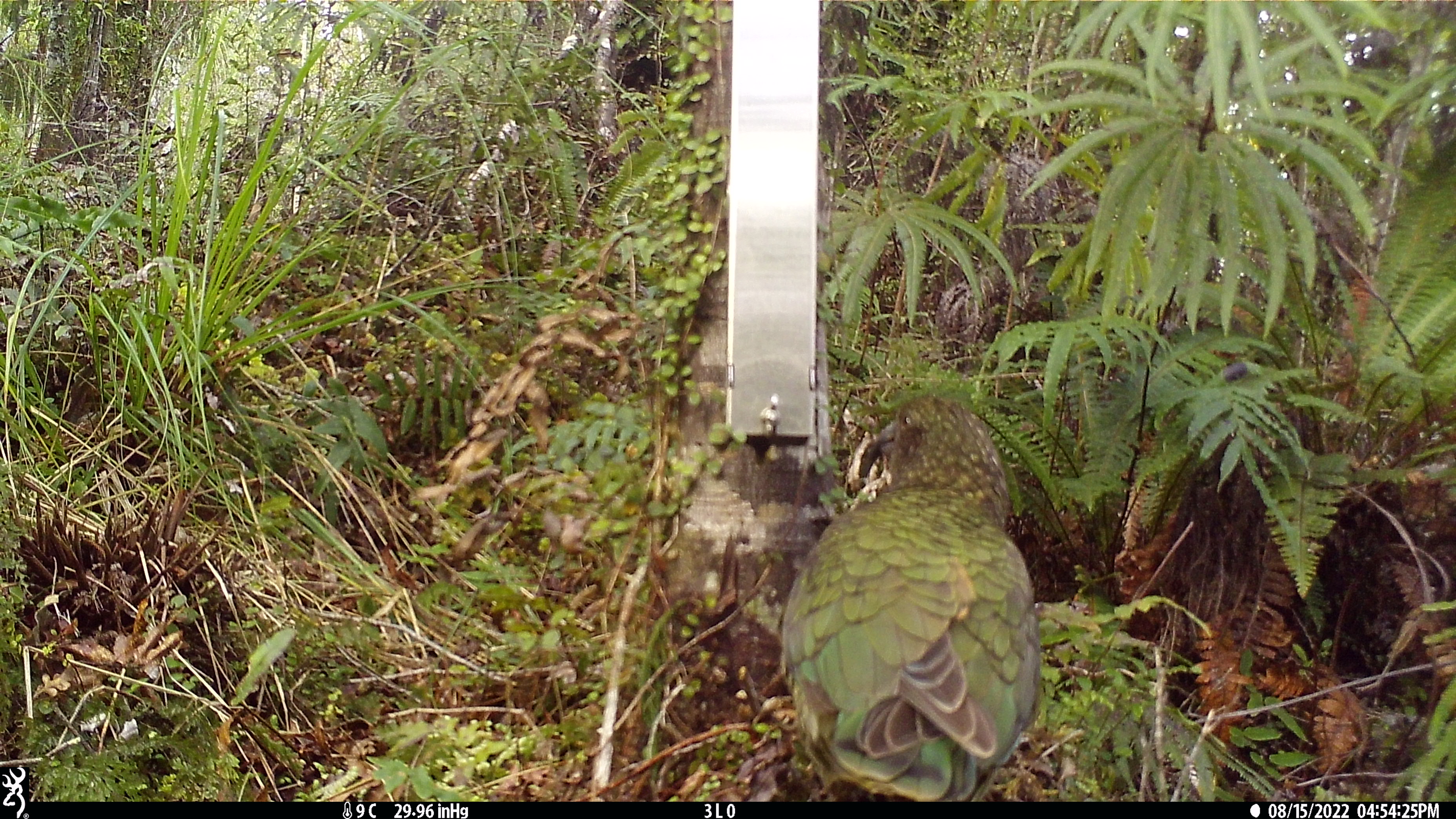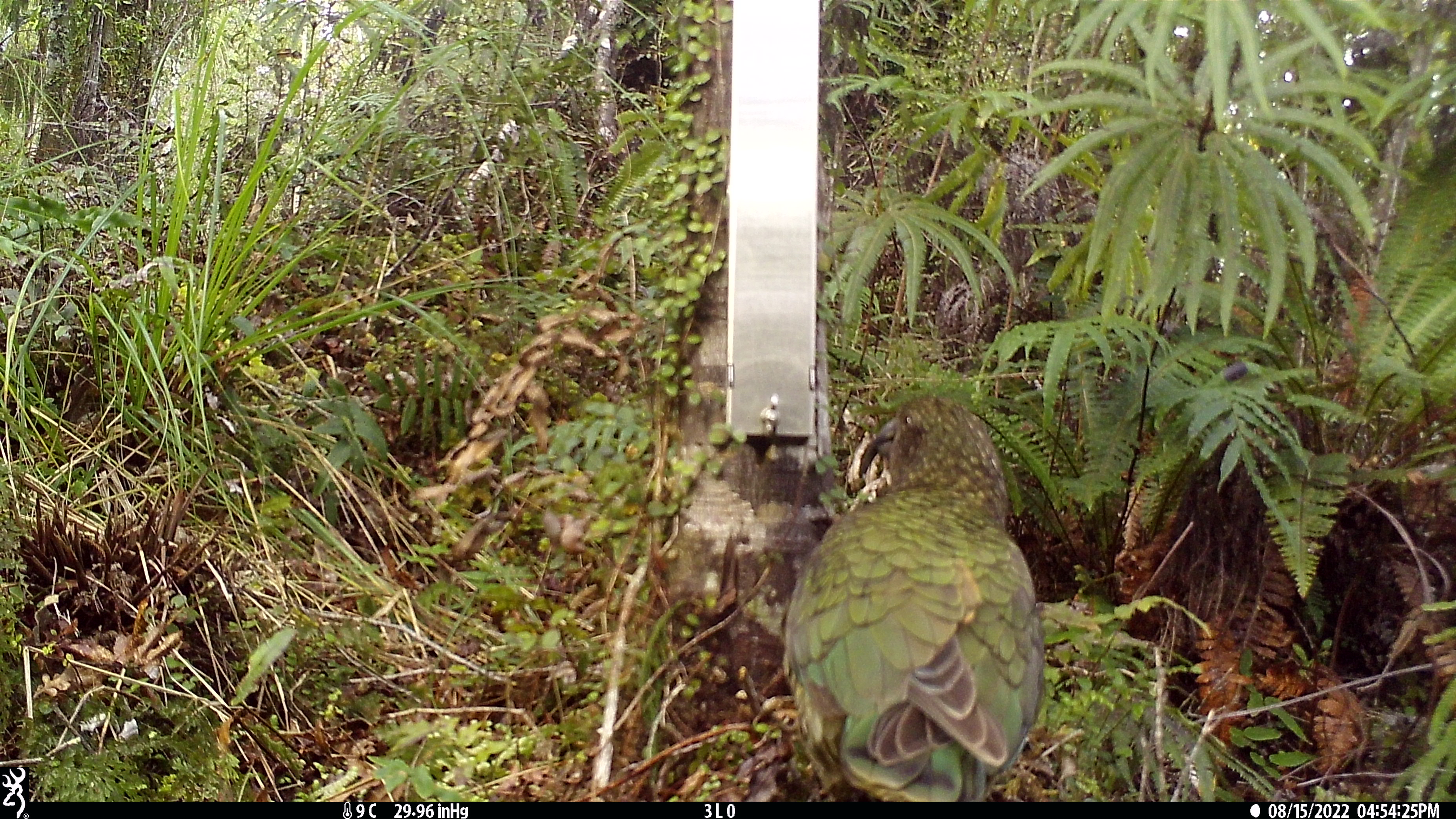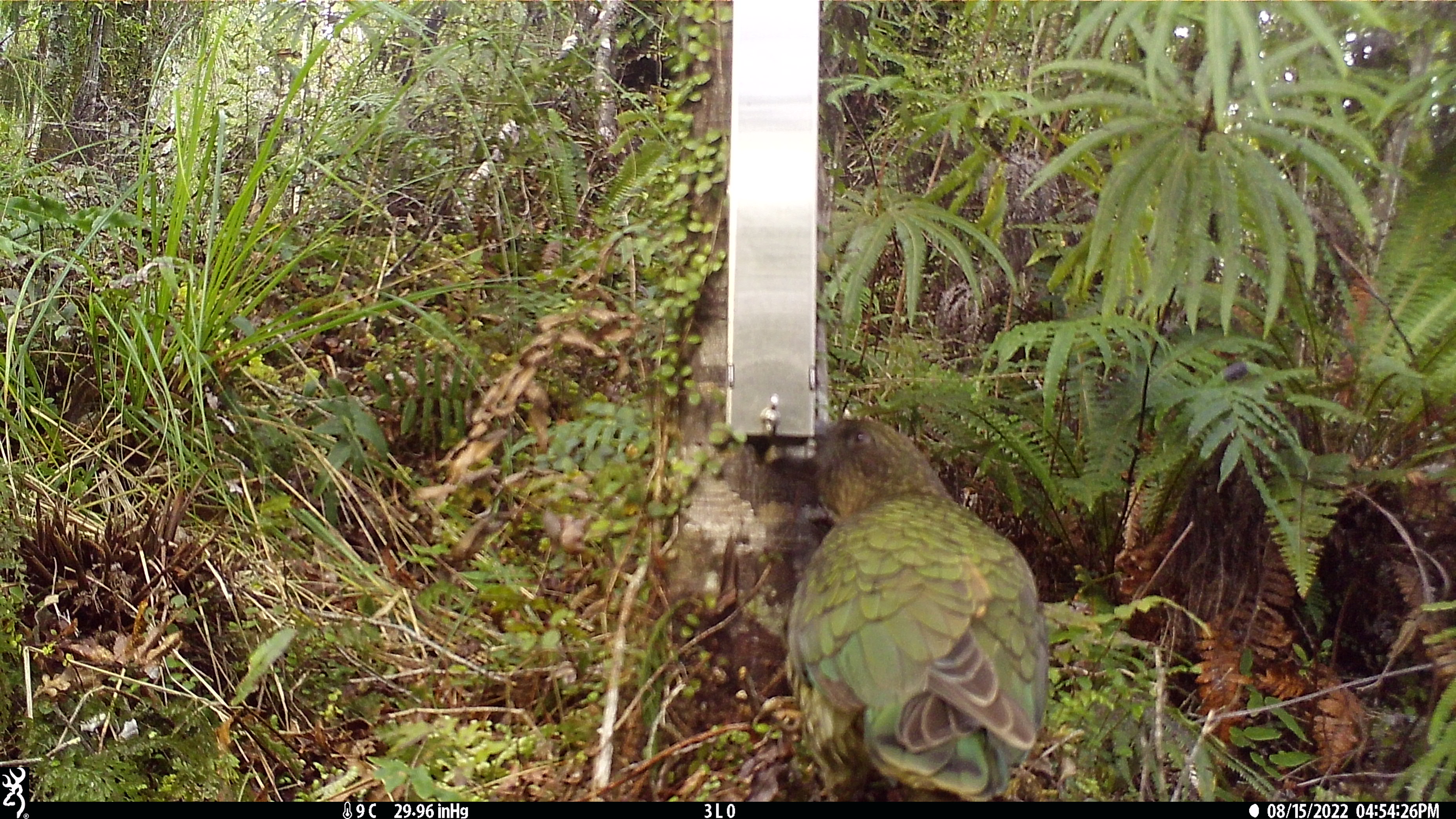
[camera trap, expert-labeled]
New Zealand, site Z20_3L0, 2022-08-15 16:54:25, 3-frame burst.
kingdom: Animalia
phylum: Chordata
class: Aves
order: Psittaciformes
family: Strigopidae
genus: Nestor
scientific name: Nestor notabilis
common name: kea